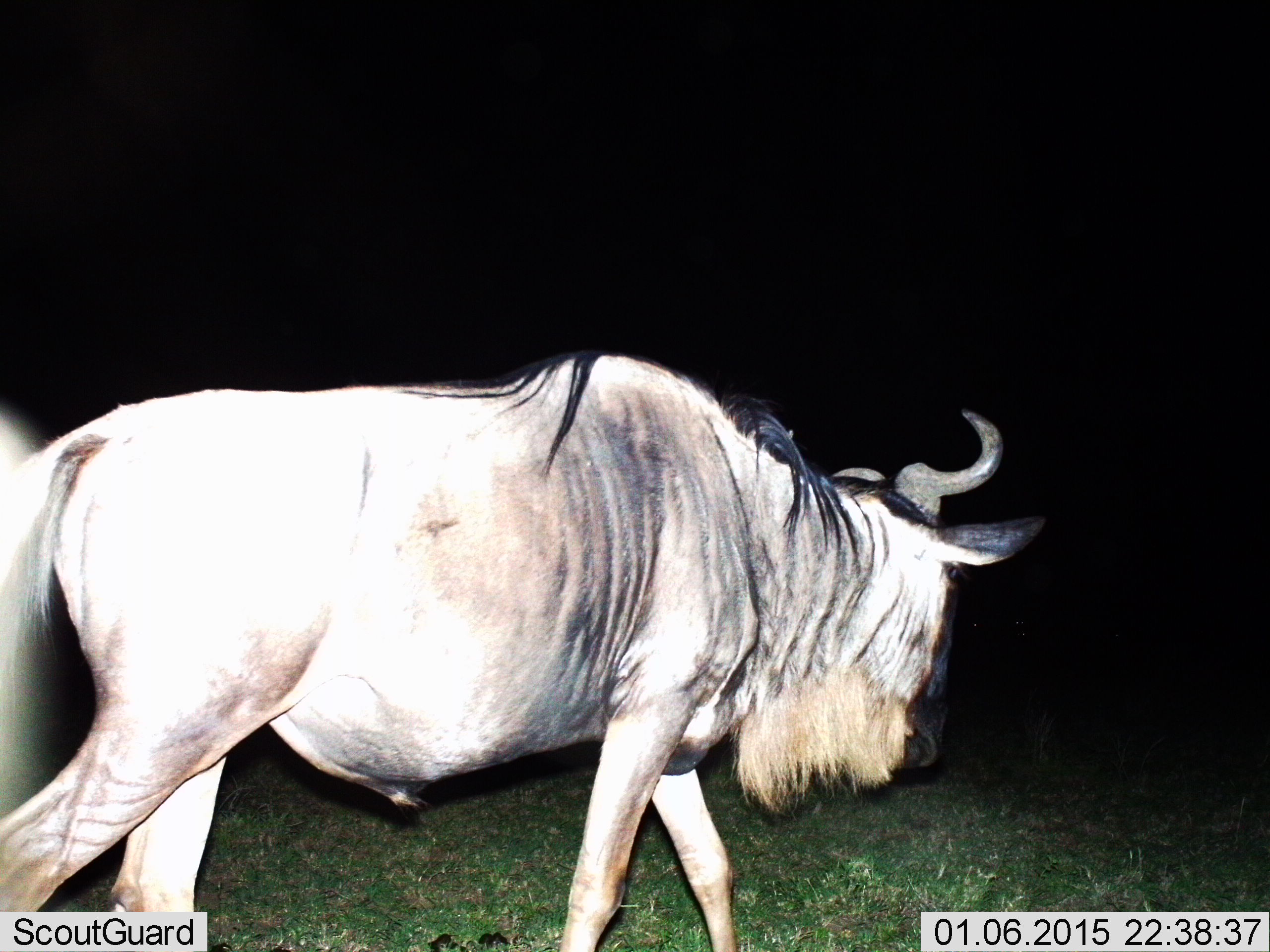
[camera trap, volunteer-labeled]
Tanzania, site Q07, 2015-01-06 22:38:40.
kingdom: Animalia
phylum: Chordata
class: Mammalia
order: Artiodactyla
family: Bovidae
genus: Connochaetes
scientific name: Connochaetes taurinus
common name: blue wildebeest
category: wildebeest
Wildebeest (blue wildebeest) (Connochaetes taurinus), count 1. Behavior (volunteer vote fractions): standing 10%, resting 0%, moving 100%, interacting 0%. Young present (vote fraction): 0%. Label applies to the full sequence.